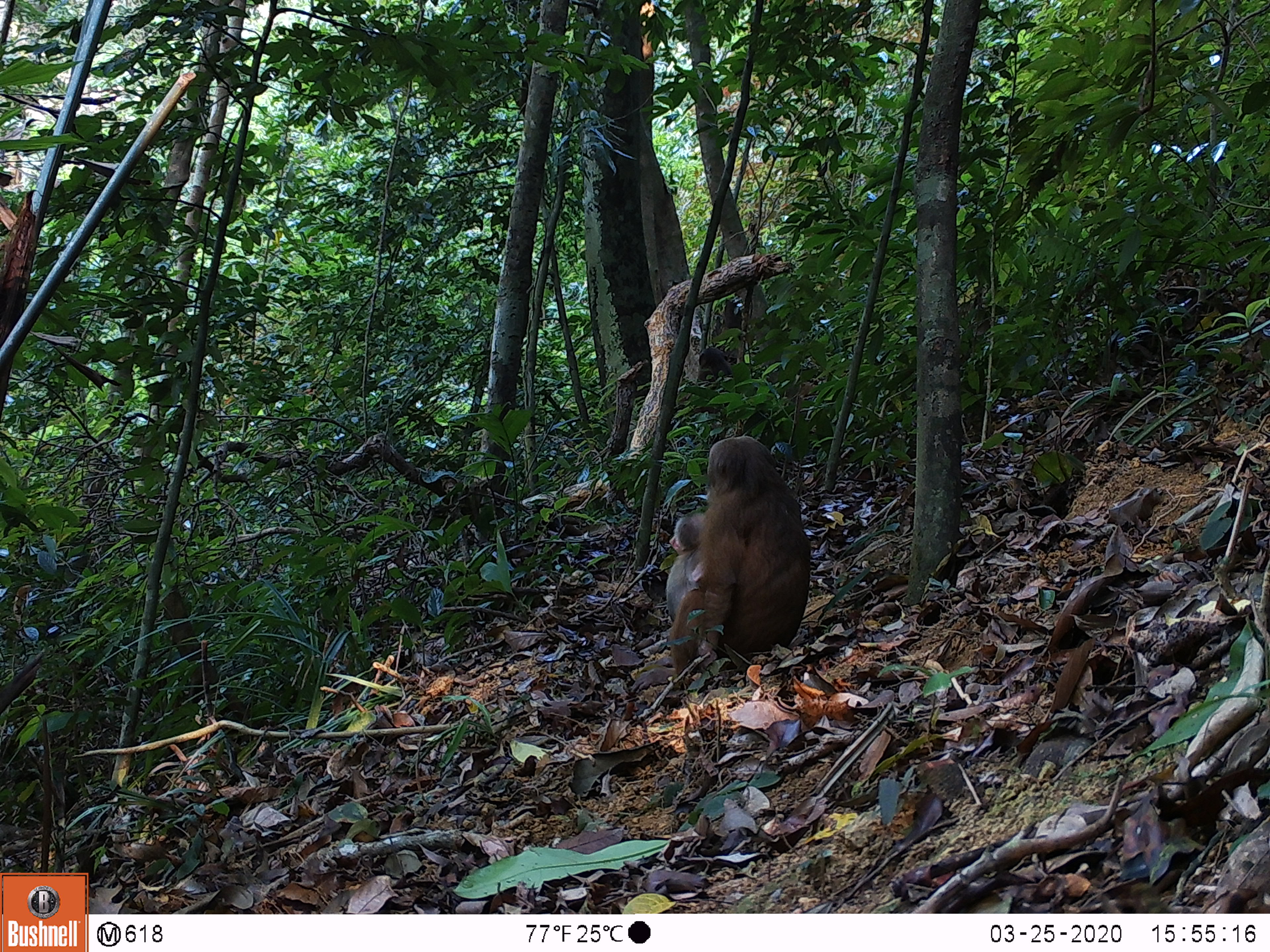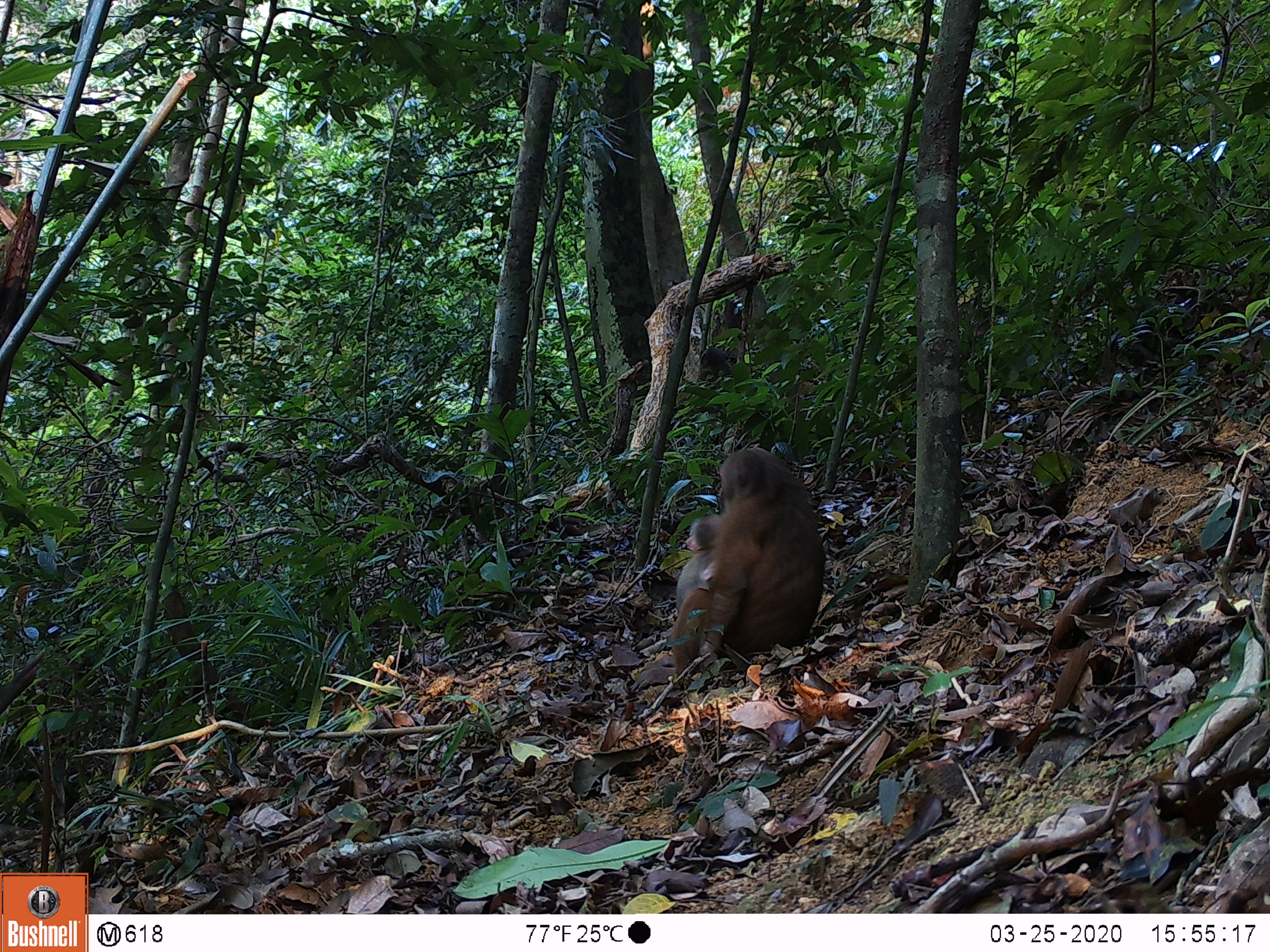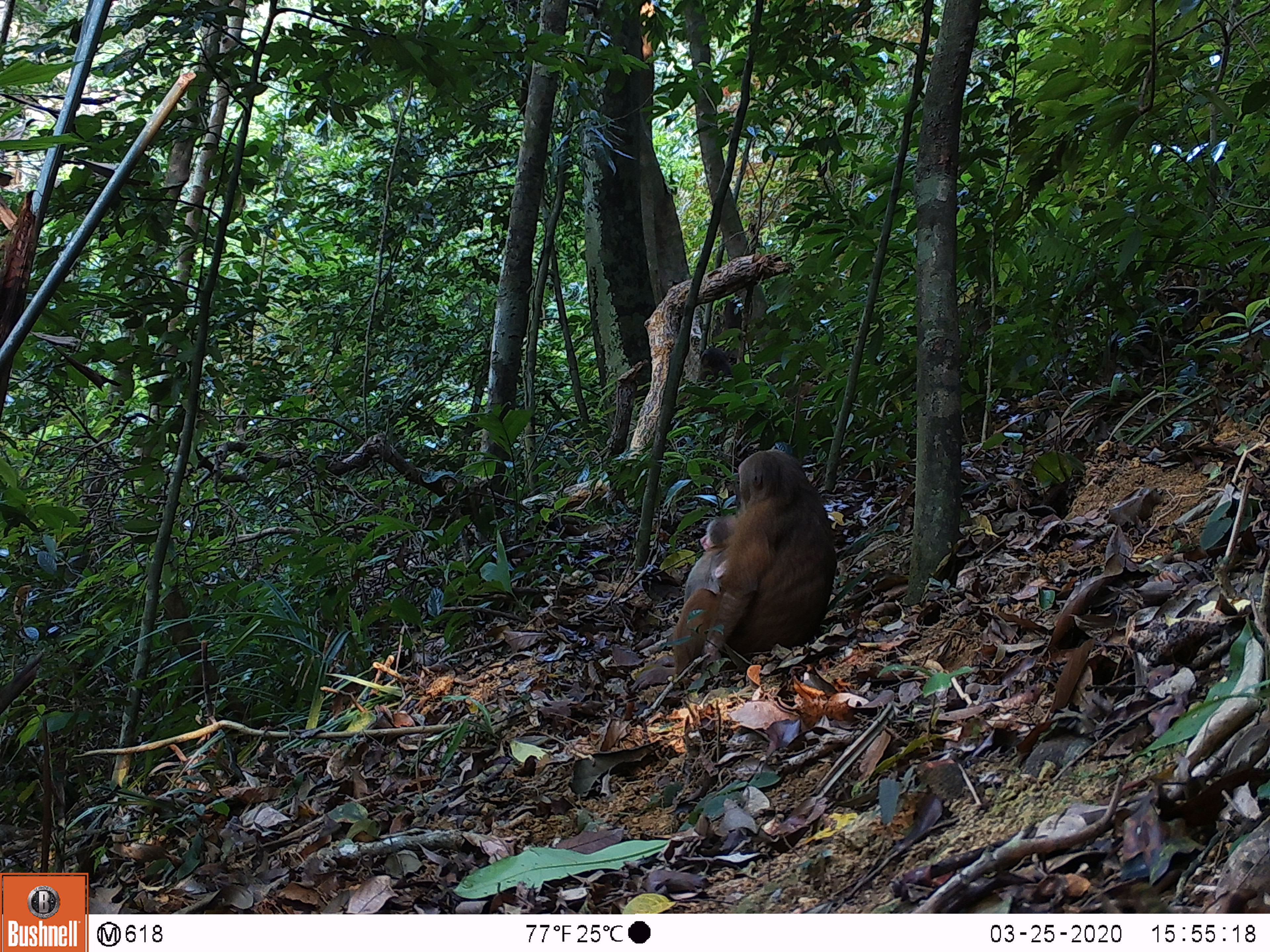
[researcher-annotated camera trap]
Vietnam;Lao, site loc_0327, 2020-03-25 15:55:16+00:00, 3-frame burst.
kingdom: Animalia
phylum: Chordata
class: Mammalia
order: Primates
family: Cercopithecidae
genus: Macaca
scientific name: Macaca arctoides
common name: stump-tailed macaque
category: stump tailed macaque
Stump tailed macaque (stump-tailed macaque) (Macaca arctoides). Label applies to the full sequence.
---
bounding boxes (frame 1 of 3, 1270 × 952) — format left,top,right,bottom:
stump tailed macaque: 629,435,812,693; 664,510,706,622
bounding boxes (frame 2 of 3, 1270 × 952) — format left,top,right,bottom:
stump tailed macaque: 627,445,826,692; 674,512,720,613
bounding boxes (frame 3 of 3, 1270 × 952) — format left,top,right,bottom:
stump tailed macaque: 627,449,838,692; 683,513,738,606